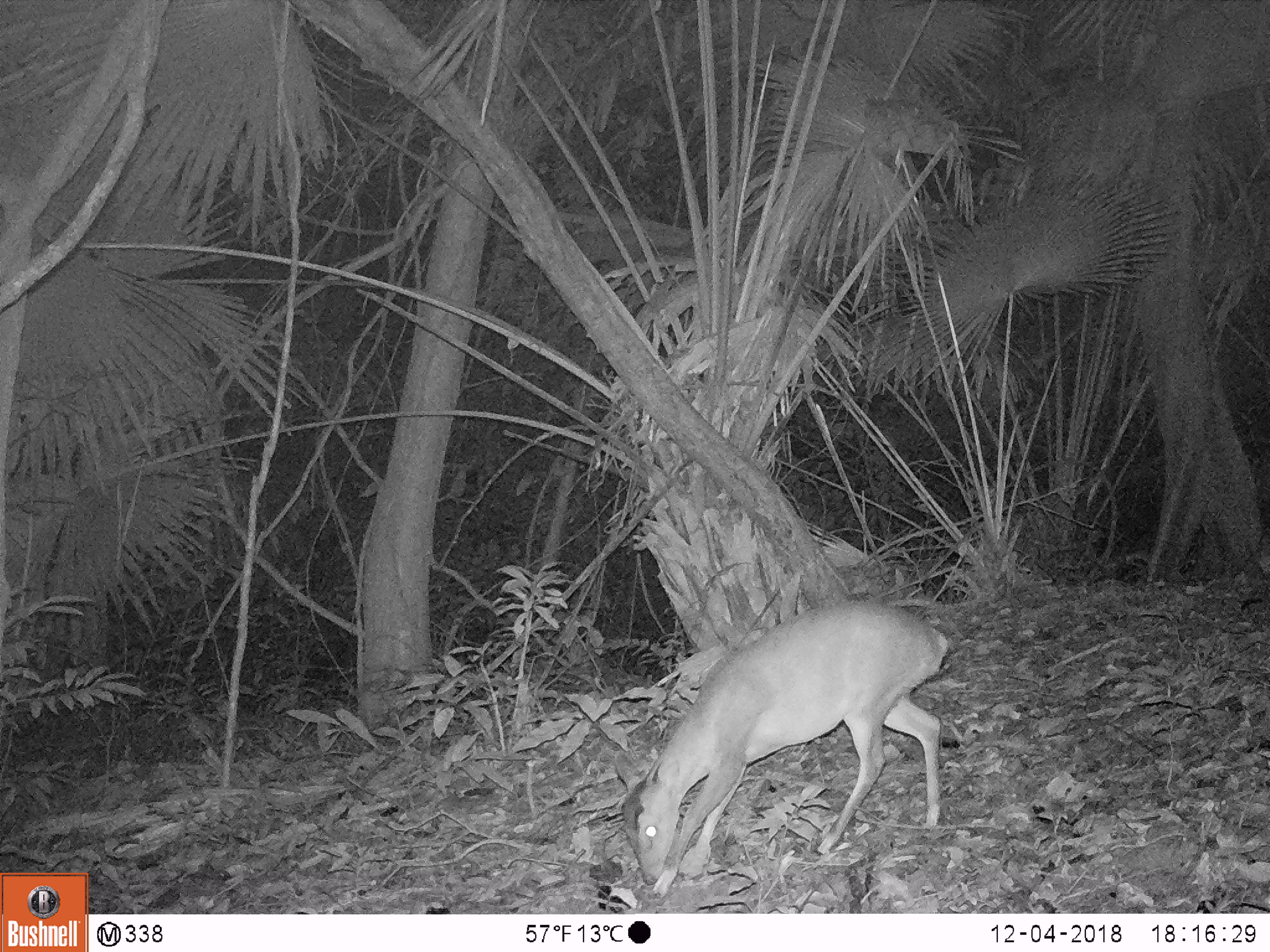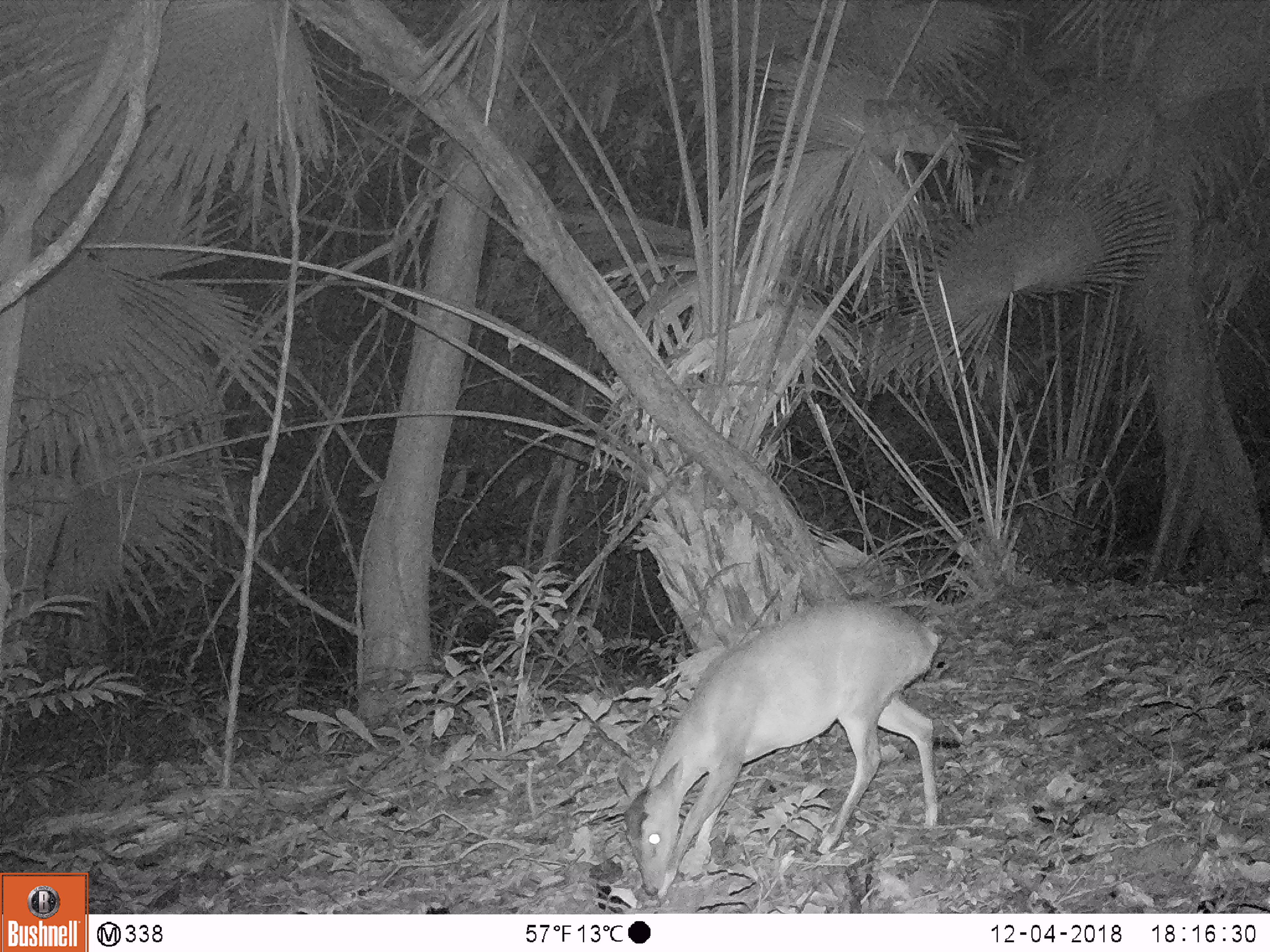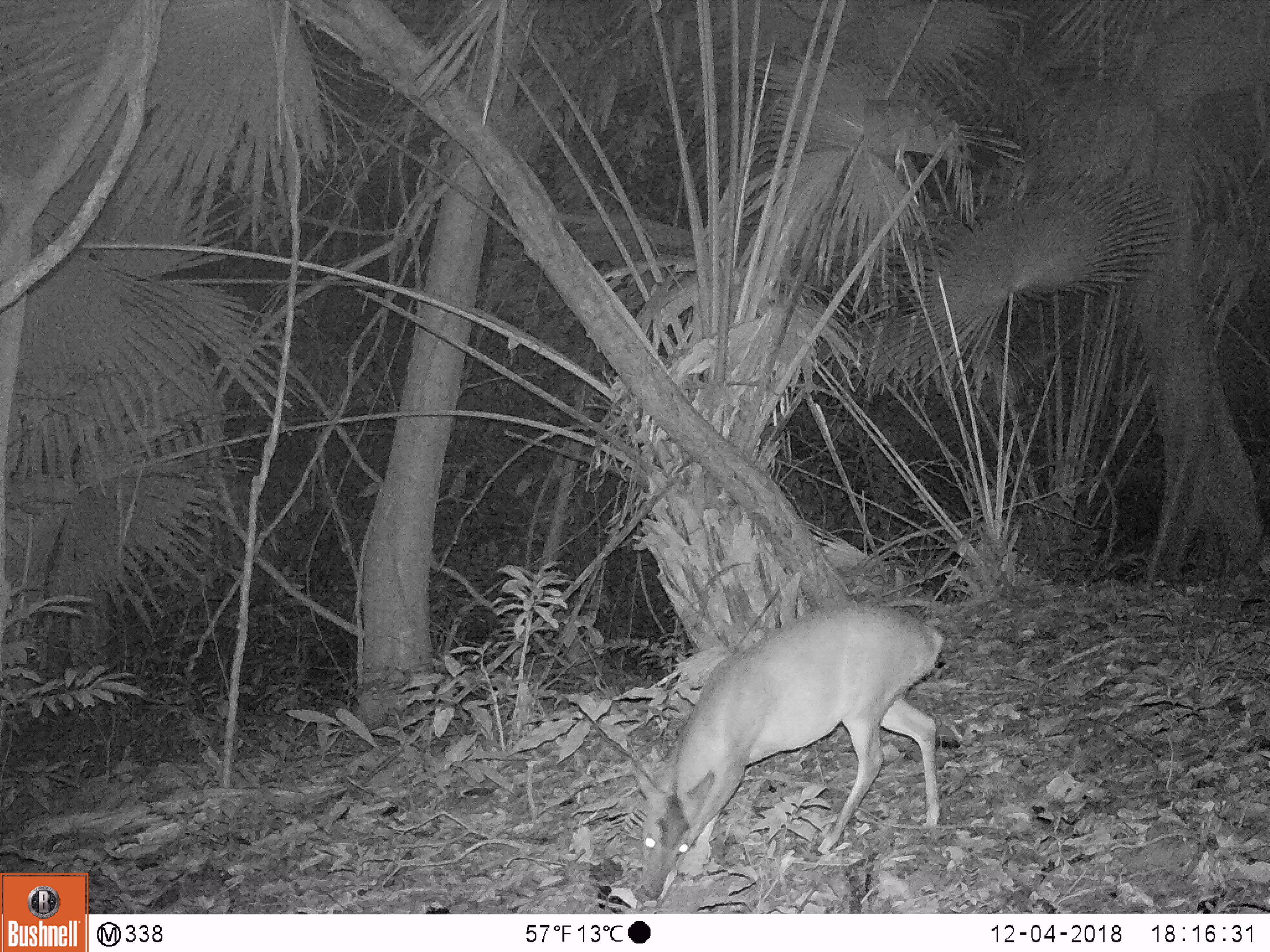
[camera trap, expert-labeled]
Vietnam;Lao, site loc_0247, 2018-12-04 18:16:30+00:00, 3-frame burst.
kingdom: Animalia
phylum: Chordata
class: Mammalia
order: Artiodactyla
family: Cervidae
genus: Muntiacus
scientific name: Muntiacus vuquangensis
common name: large-antlered muntjac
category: large antlered muntjac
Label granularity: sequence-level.